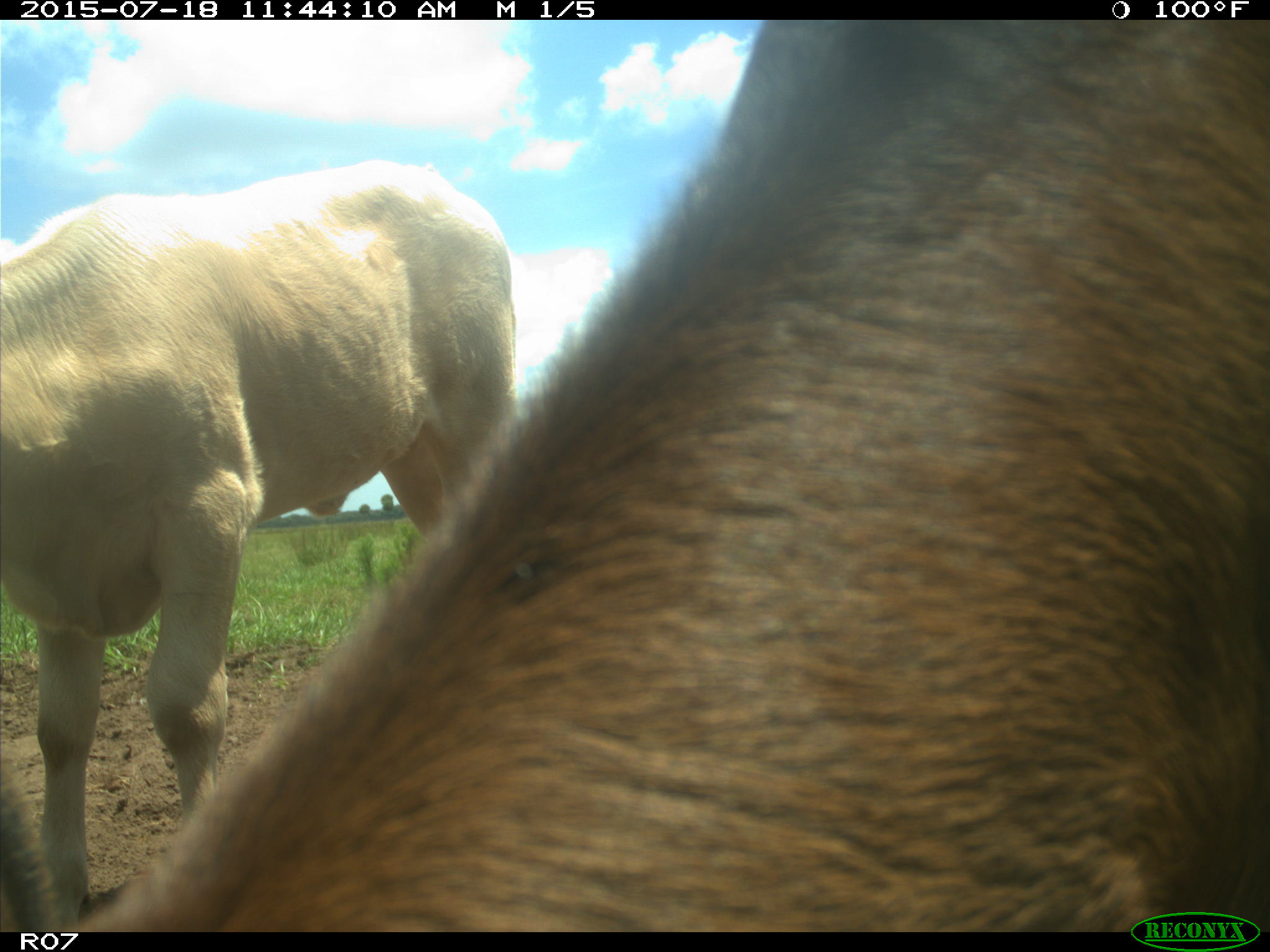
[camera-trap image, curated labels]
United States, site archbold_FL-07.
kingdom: Animalia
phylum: Chordata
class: Mammalia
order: Artiodactyla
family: Bovidae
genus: Bos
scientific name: Bos taurus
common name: domestic cow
Bos taurus (domestic cow).